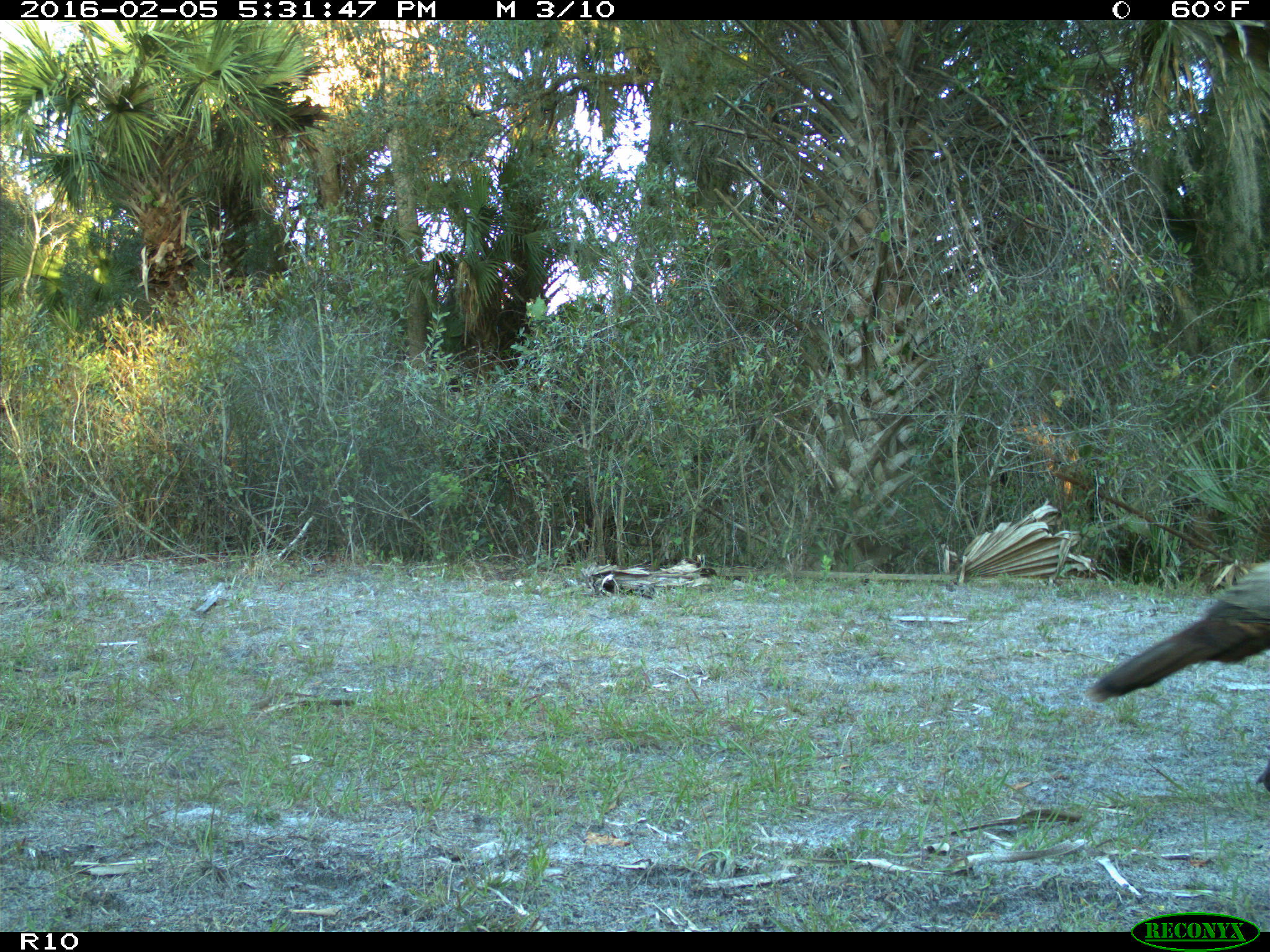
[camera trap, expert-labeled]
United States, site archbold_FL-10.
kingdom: Animalia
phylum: Chordata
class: Aves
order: Galliformes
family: Phasianidae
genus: Meleagris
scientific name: Meleagris gallopavo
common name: wild turkey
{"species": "Meleagris gallopavo (wild turkey)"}